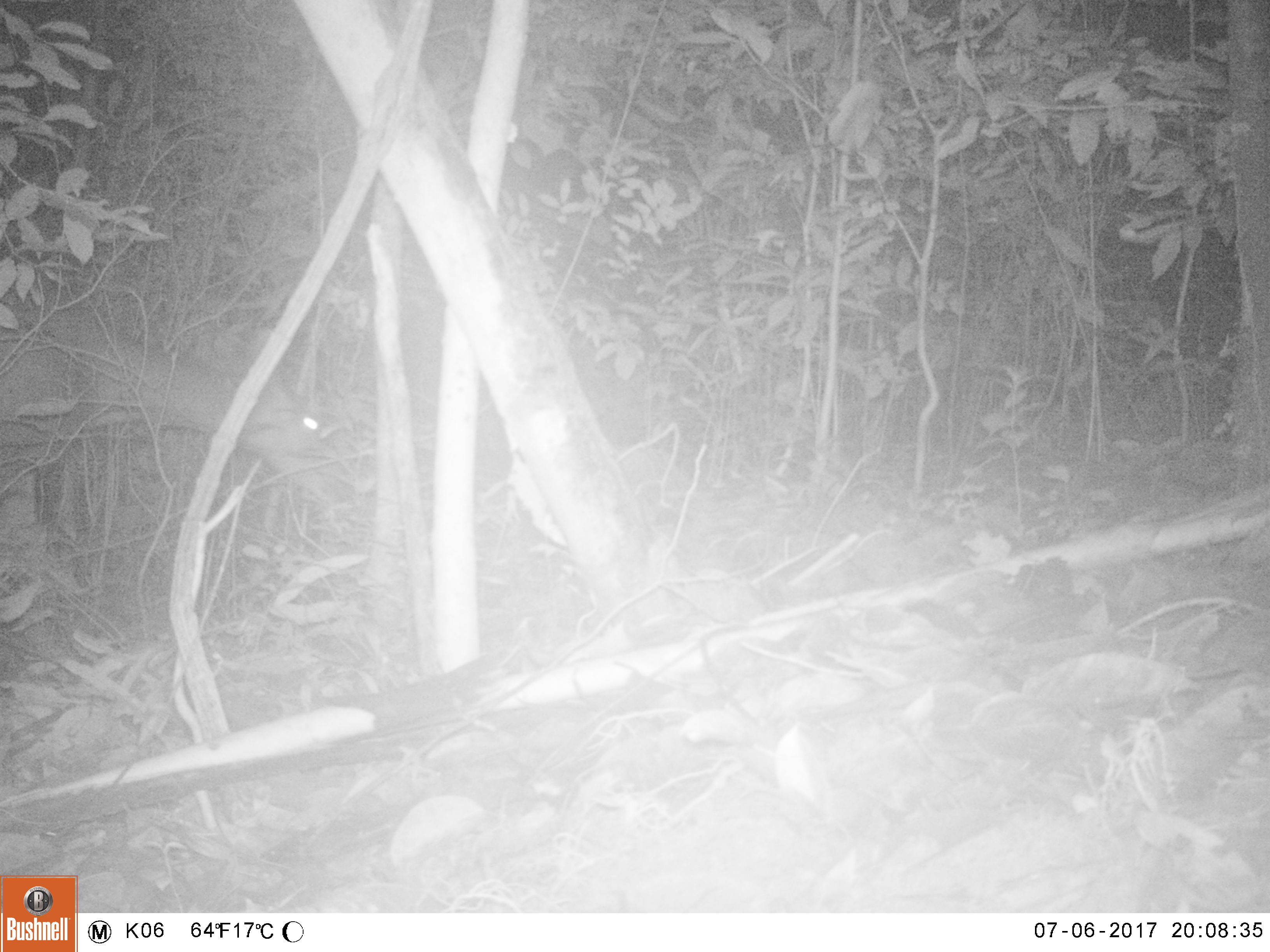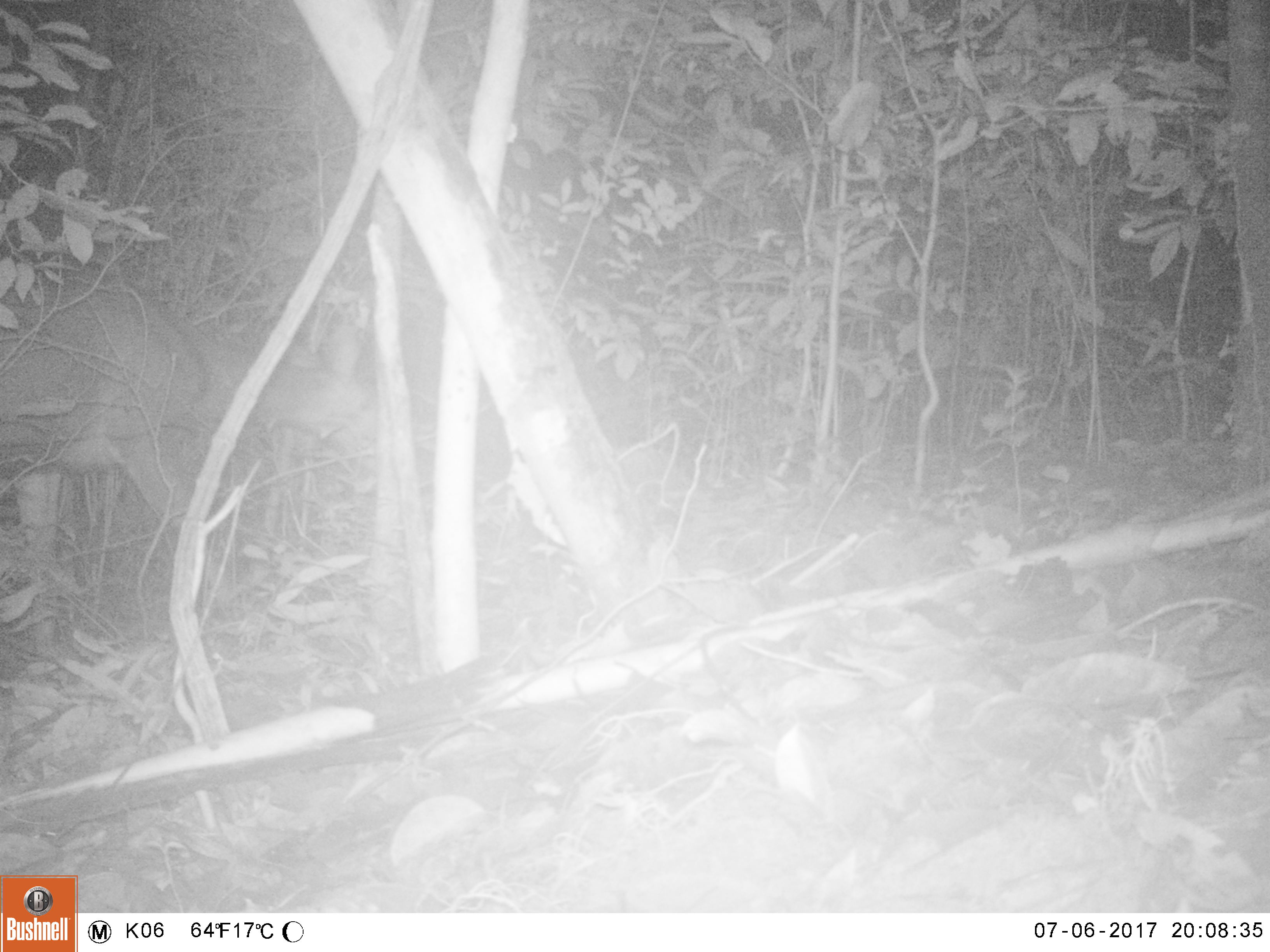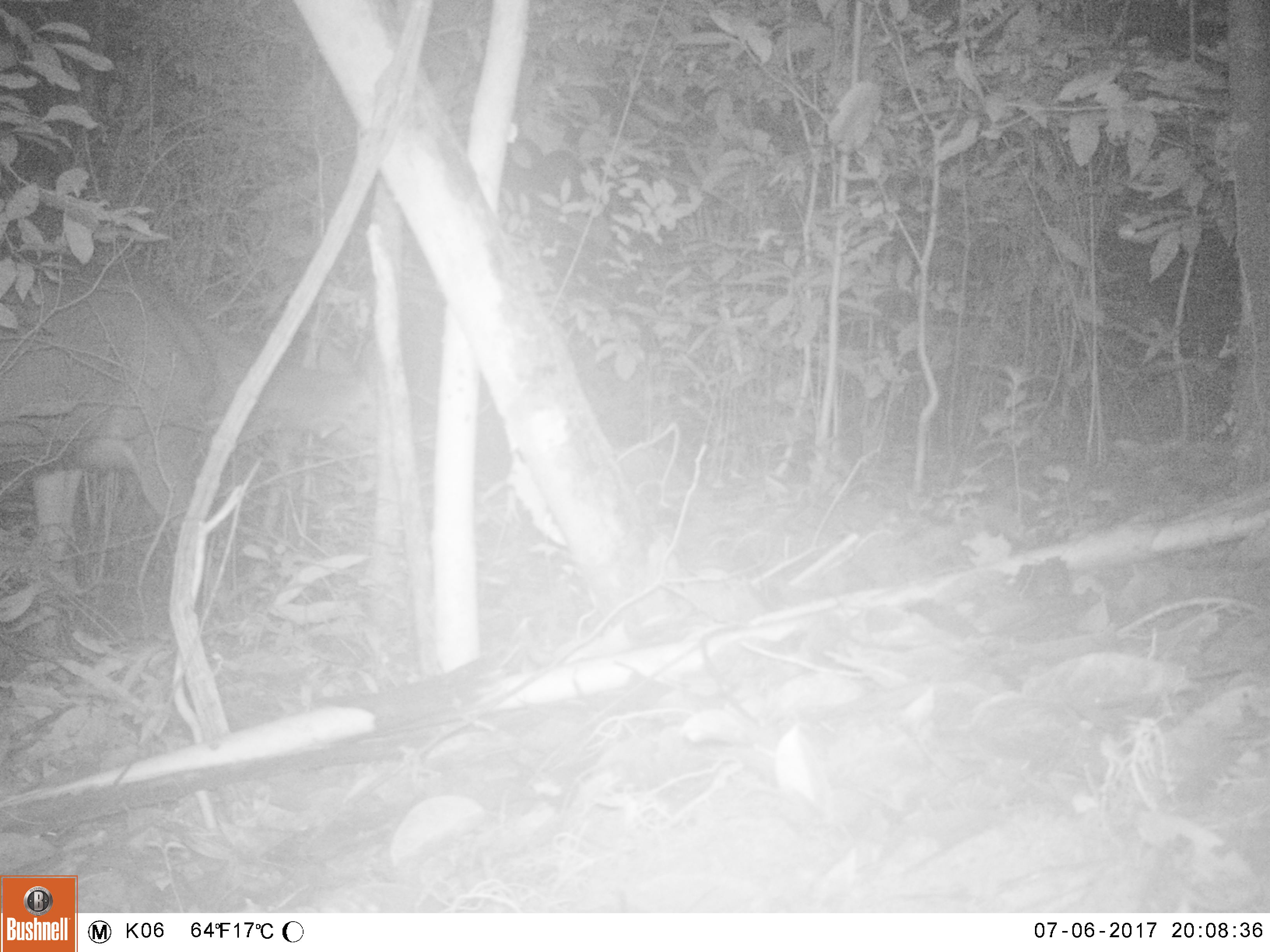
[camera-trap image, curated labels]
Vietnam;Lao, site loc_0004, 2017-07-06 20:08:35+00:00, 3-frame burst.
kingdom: Animalia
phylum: Chordata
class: Mammalia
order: Artiodactyla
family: Cervidae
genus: Rusa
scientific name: Rusa unicolor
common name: sambar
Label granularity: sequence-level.